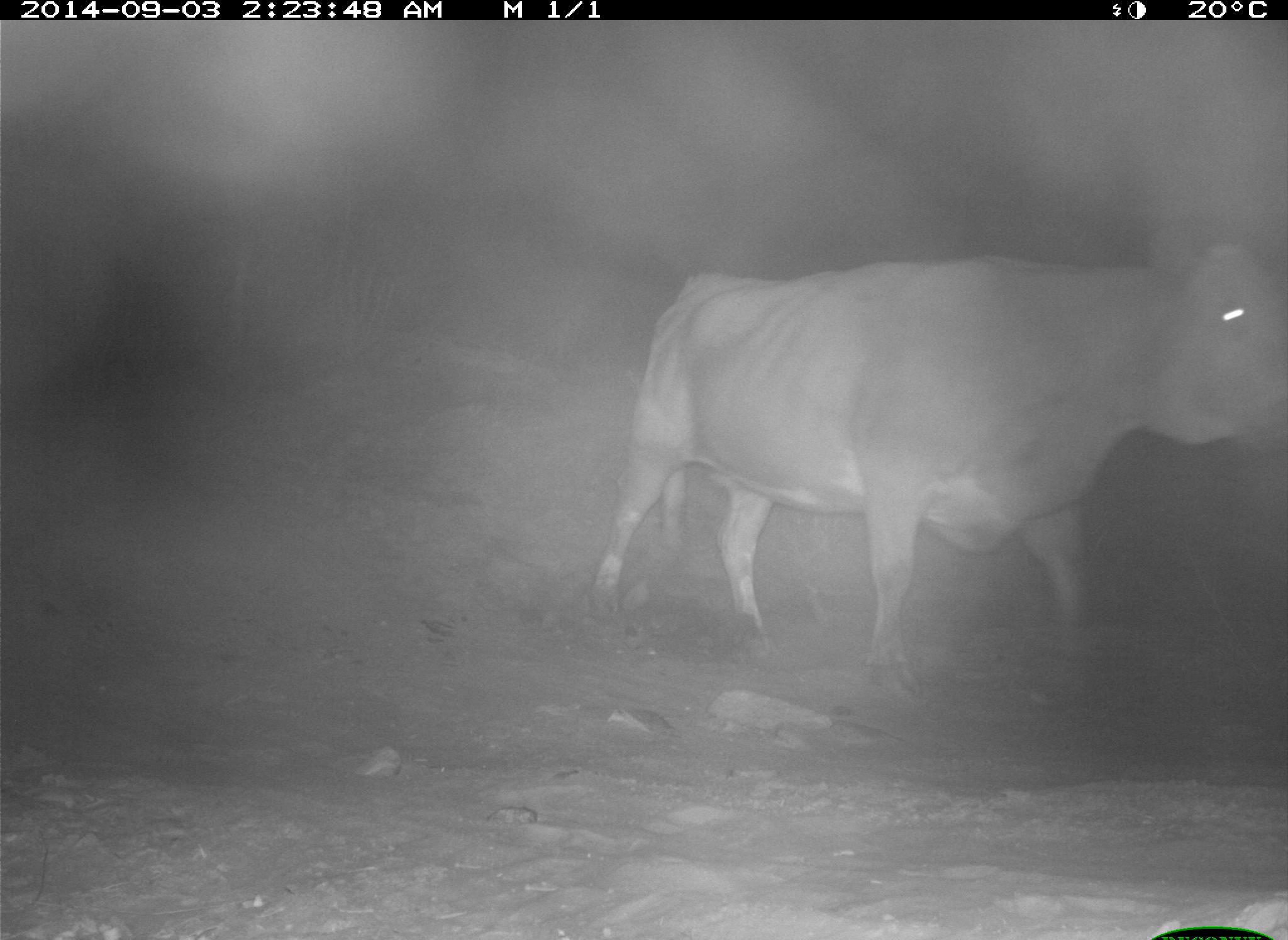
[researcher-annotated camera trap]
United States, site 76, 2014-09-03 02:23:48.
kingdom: Animalia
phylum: Chordata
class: Mammalia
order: Artiodactyla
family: Bovidae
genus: Bos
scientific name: Bos taurus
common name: cow